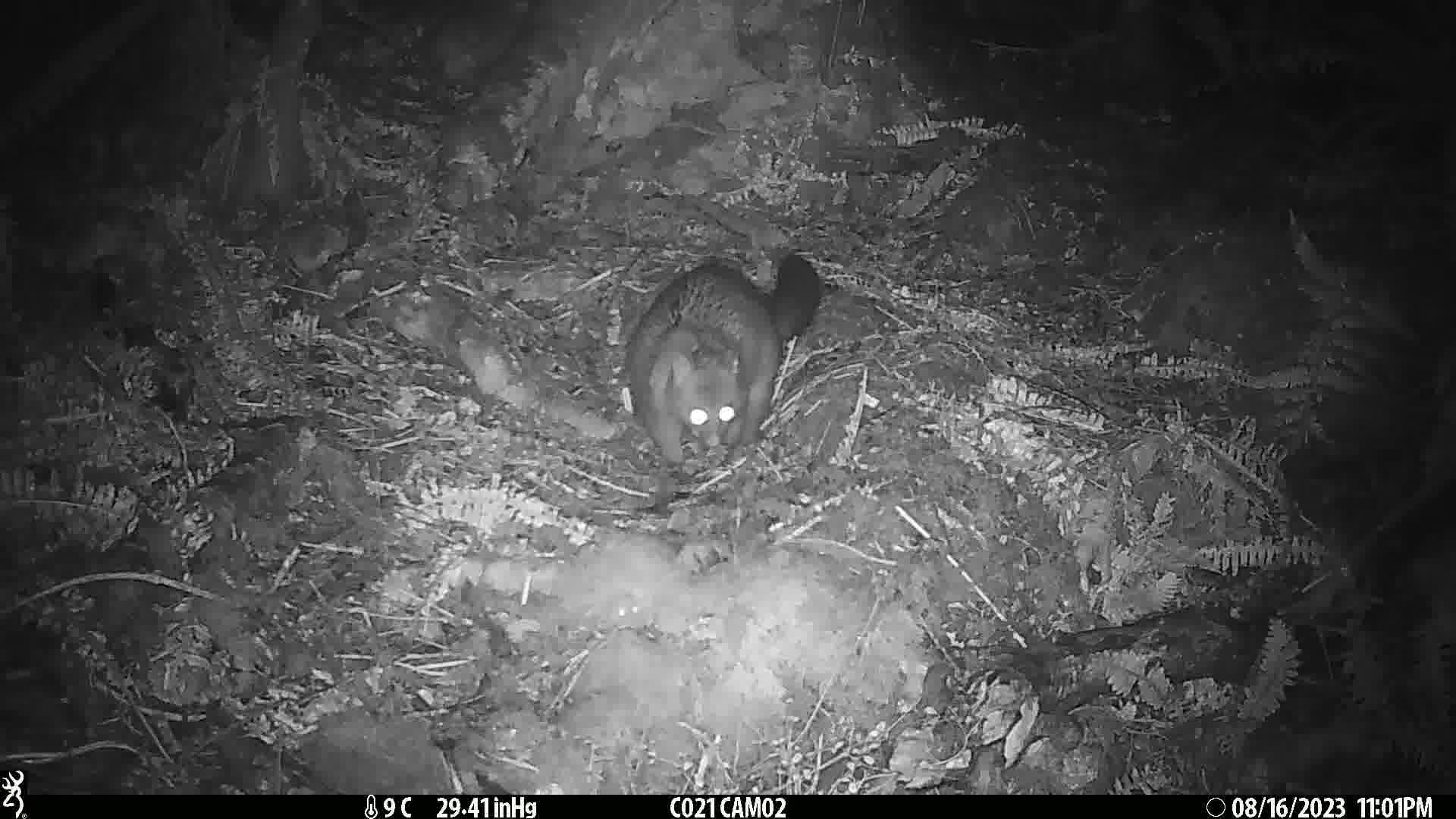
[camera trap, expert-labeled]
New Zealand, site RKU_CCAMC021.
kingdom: Animalia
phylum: Chordata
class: Mammalia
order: Diprotodontia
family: Phalangeridae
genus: Trichosurus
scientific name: Trichosurus vulpecula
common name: common brushtail possum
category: possum